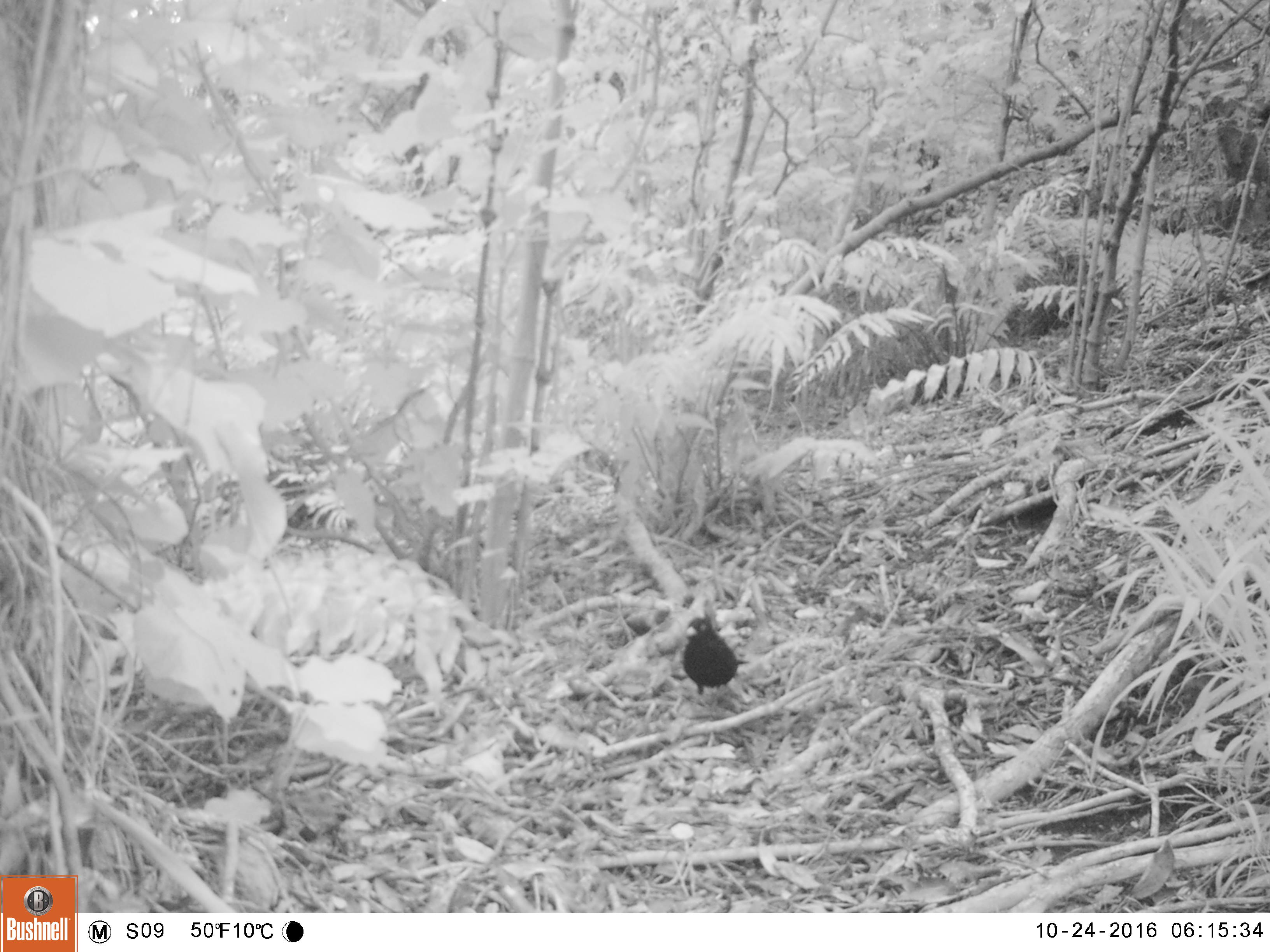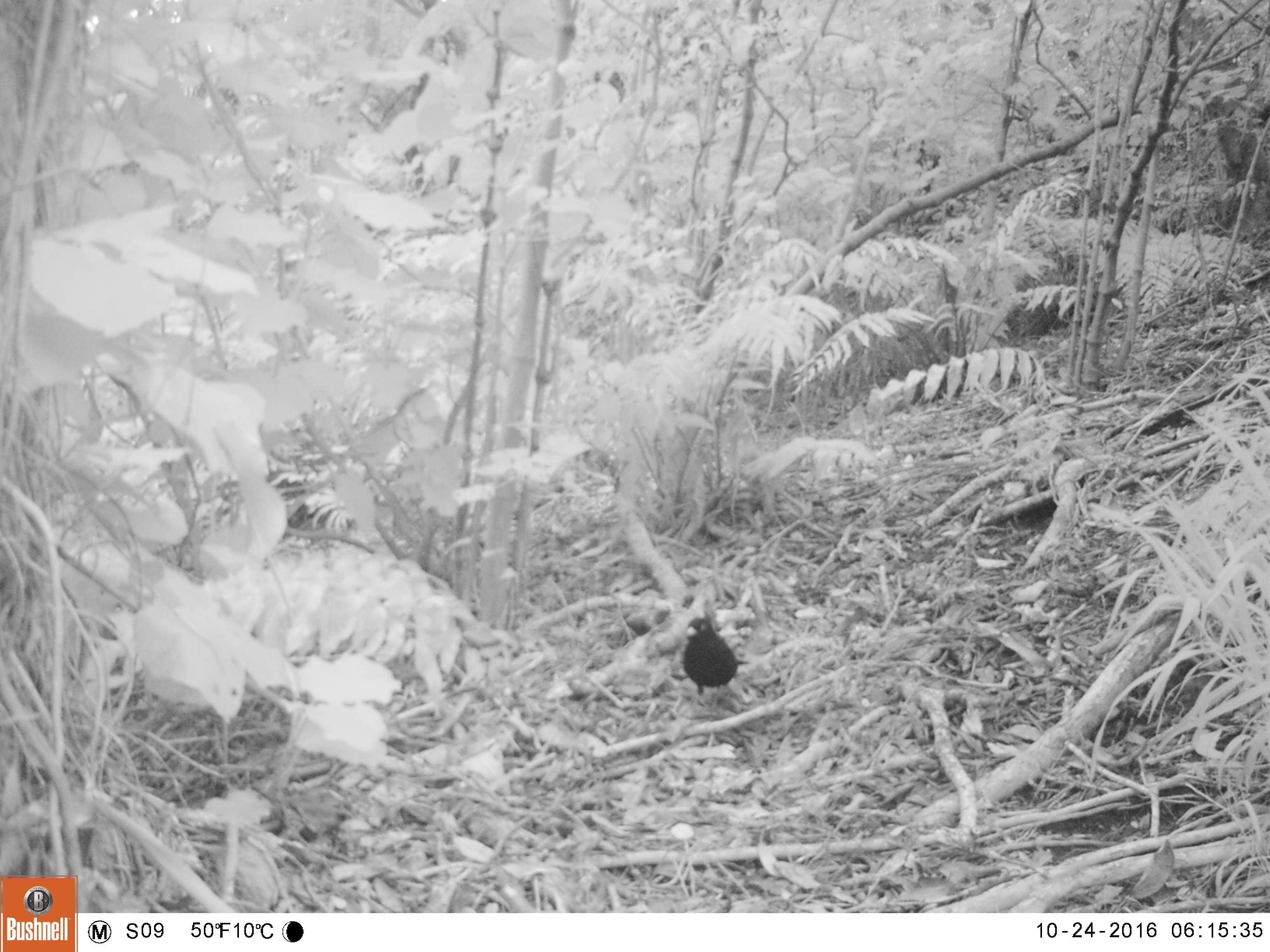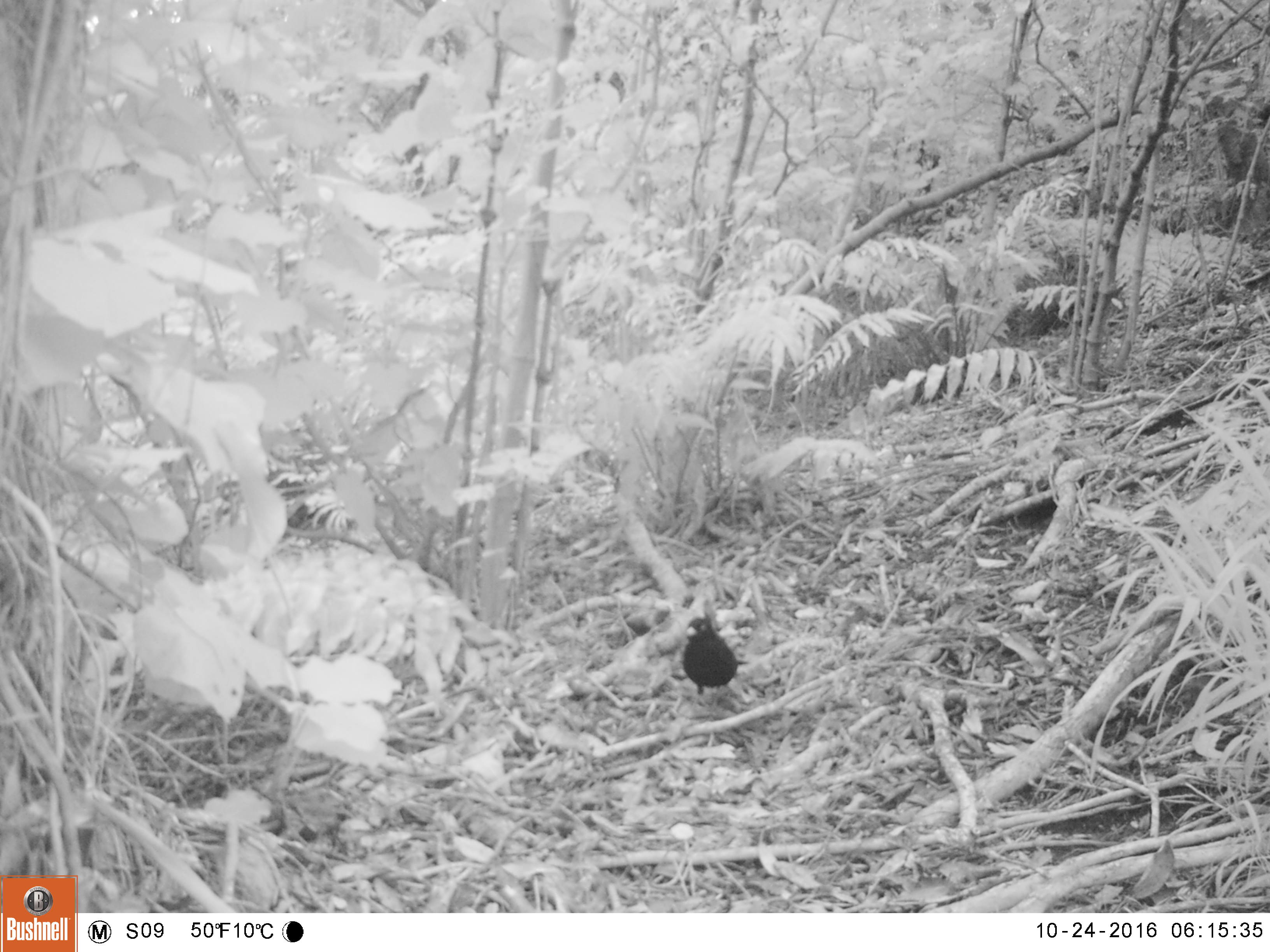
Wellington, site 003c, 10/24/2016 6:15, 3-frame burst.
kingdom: Animalia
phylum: Chordata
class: Aves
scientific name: Aves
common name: bird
Bird (Aves).